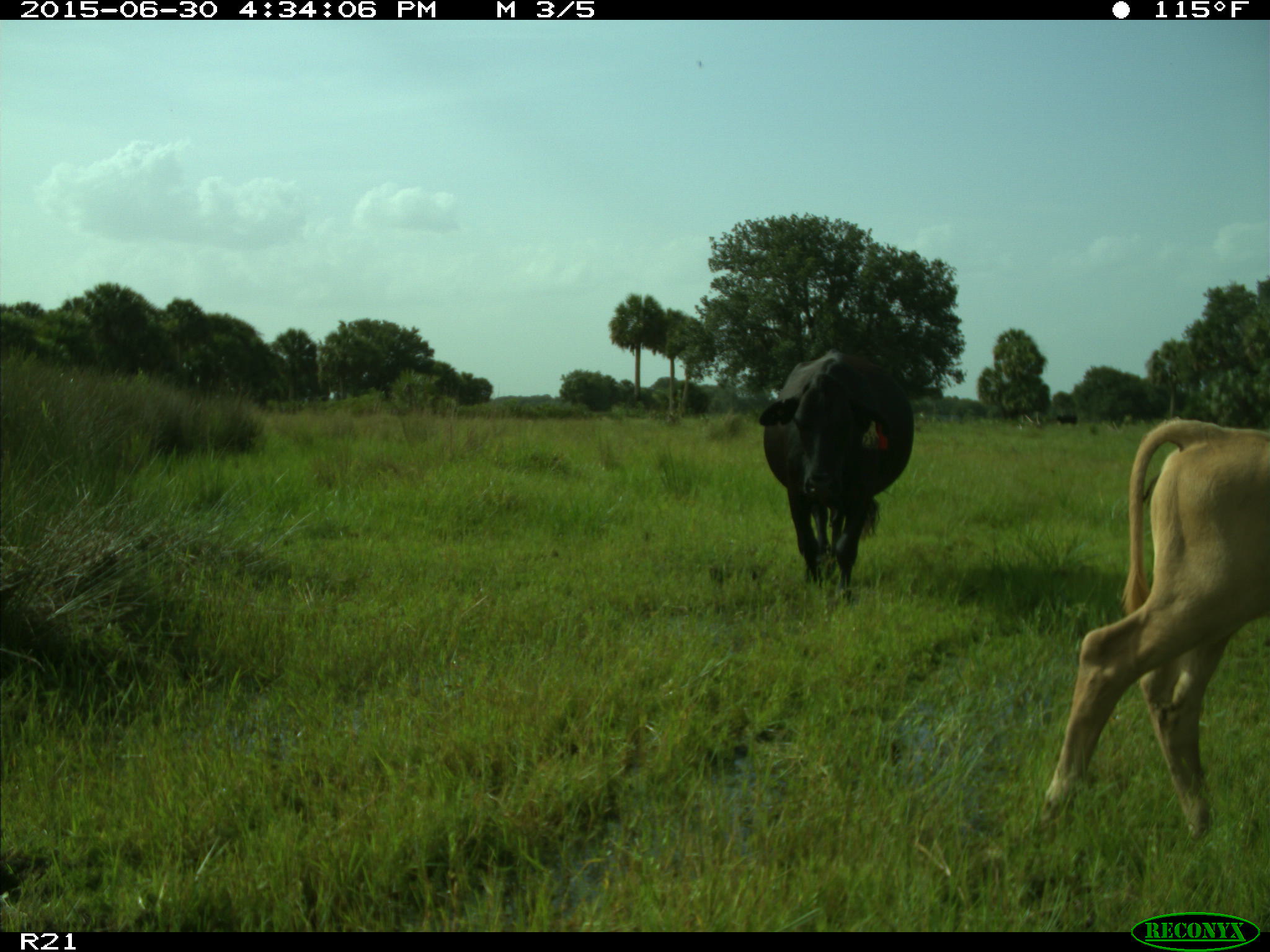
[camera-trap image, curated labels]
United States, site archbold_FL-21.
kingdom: Animalia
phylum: Chordata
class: Mammalia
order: Artiodactyla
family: Bovidae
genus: Bos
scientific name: Bos taurus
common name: domestic cow